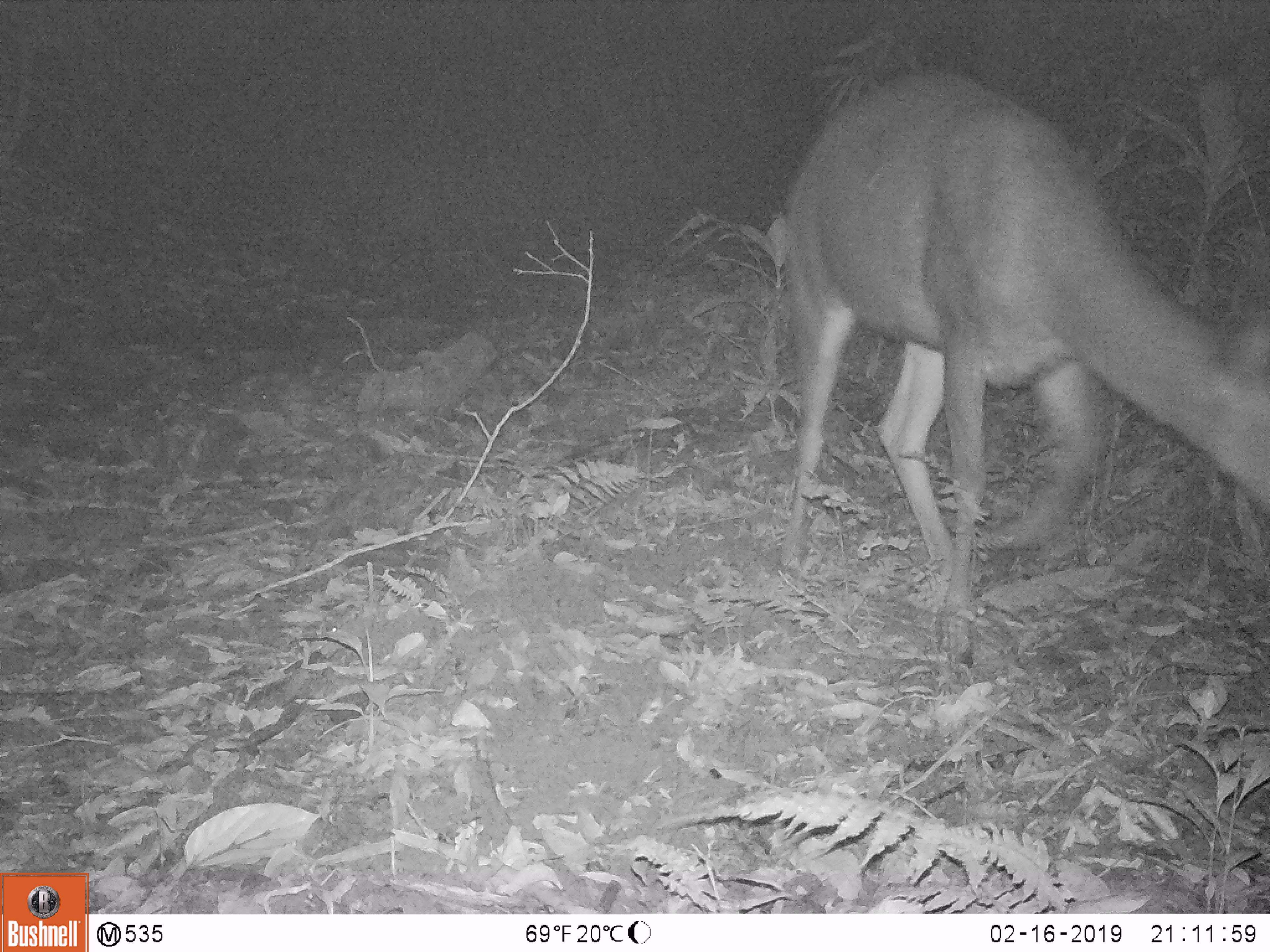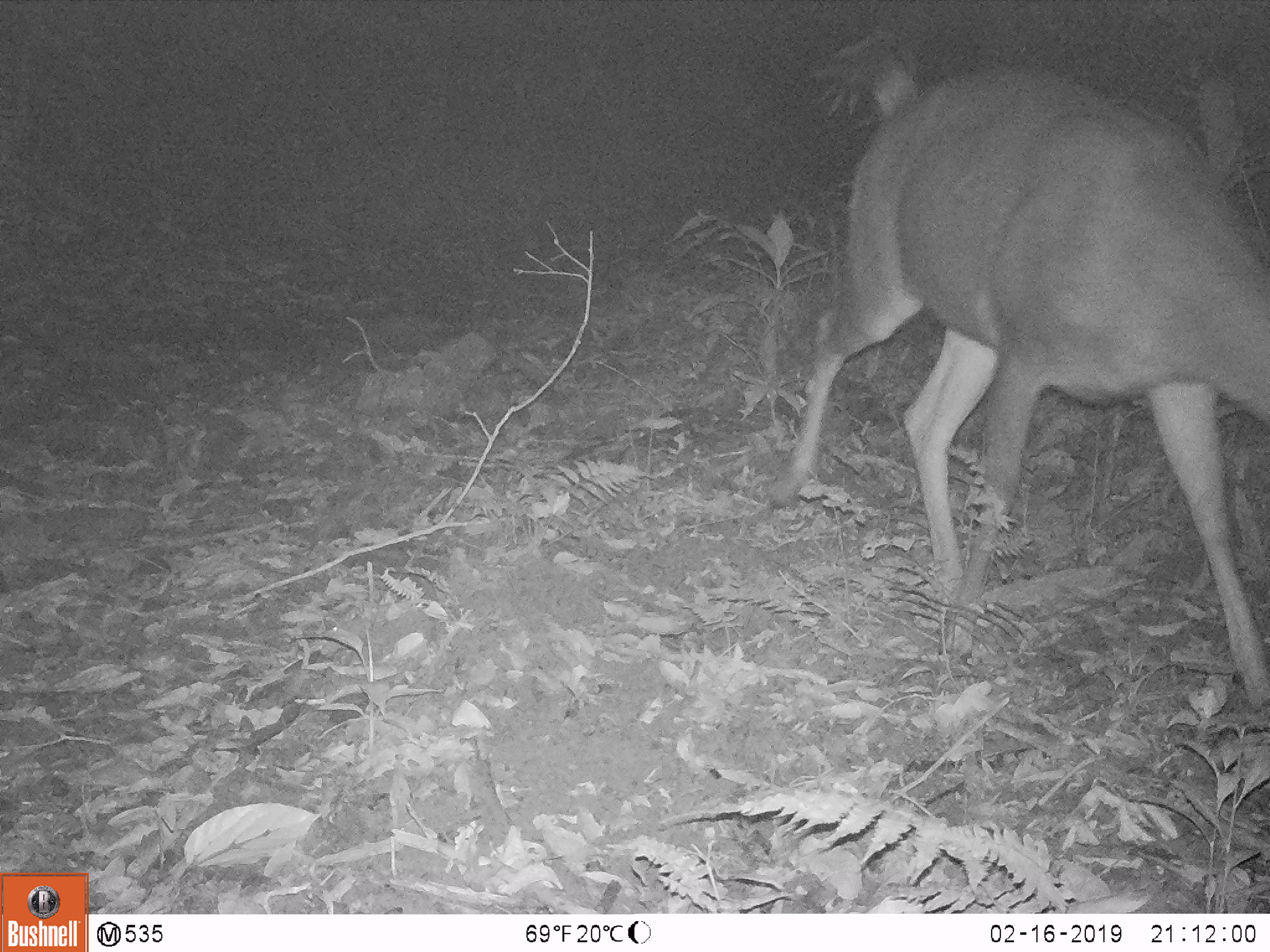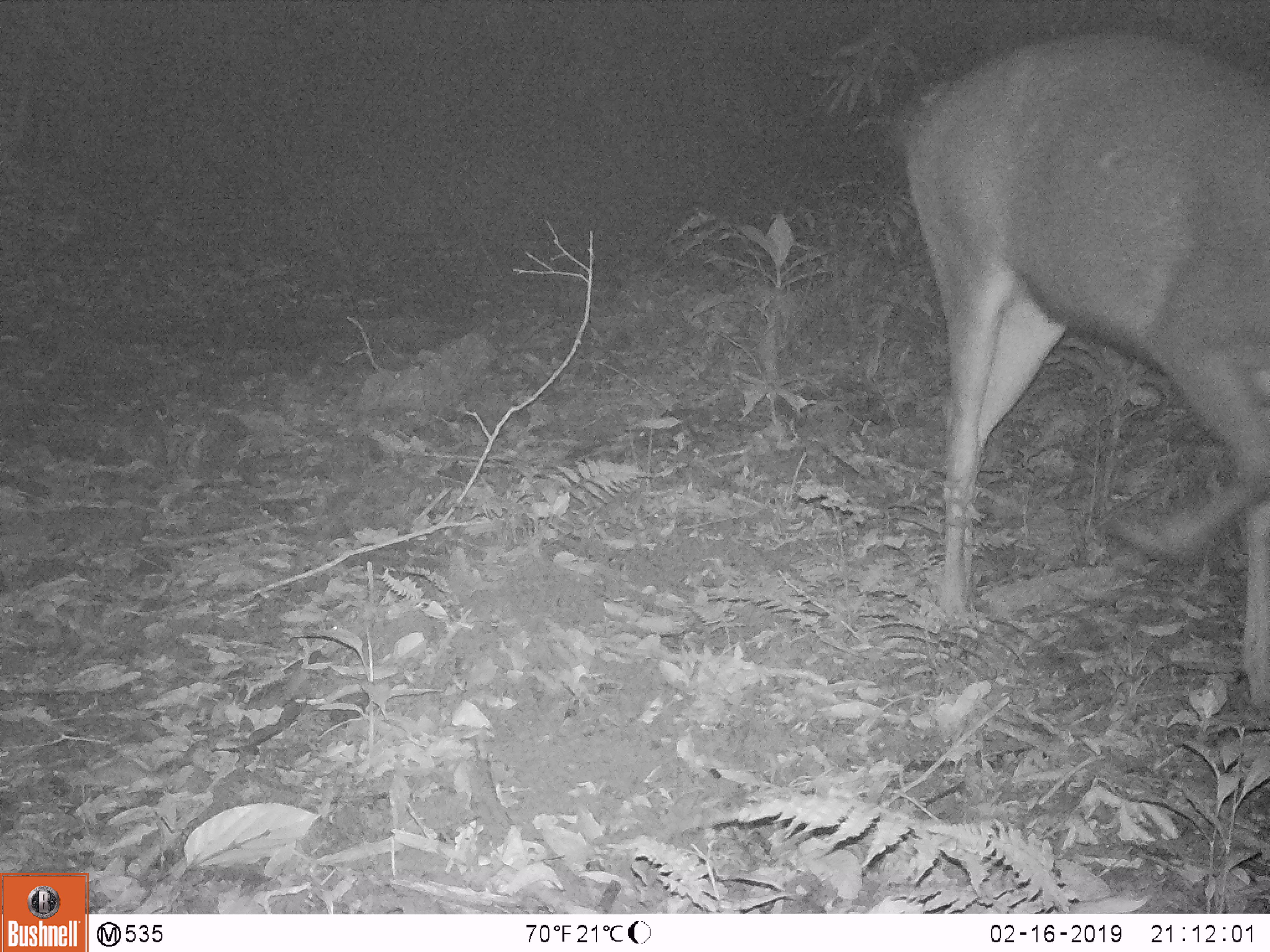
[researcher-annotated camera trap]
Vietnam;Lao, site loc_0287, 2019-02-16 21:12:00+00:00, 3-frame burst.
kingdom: Animalia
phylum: Chordata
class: Mammalia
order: Artiodactyla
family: Cervidae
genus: Rusa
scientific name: Rusa unicolor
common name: sambar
Sambar (Rusa unicolor). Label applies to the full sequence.